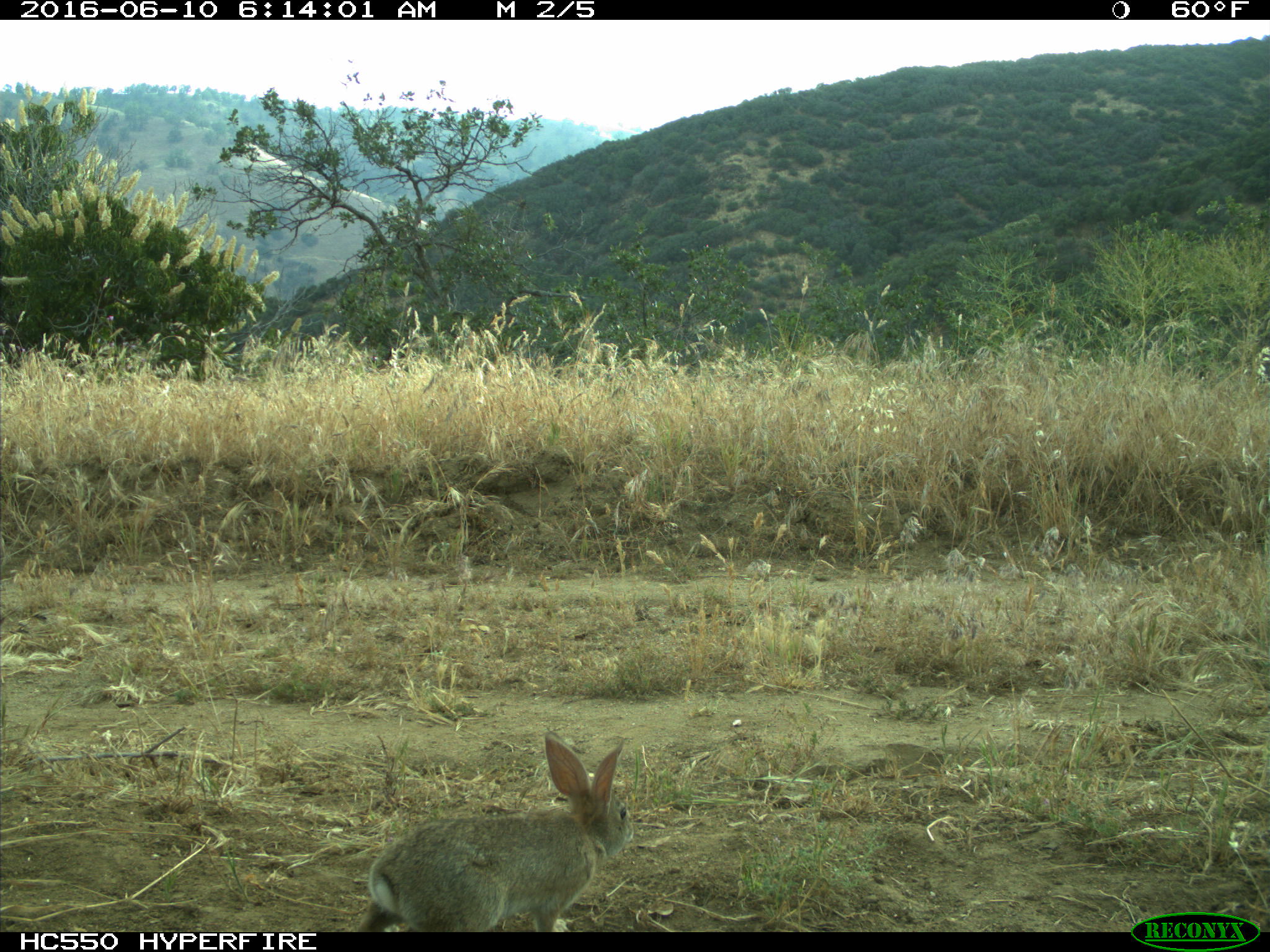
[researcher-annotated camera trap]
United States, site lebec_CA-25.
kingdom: Animalia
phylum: Chordata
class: Mammalia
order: Lagomorpha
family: Leporidae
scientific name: Leporidae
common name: rabbits and hares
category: unidentified rabbit